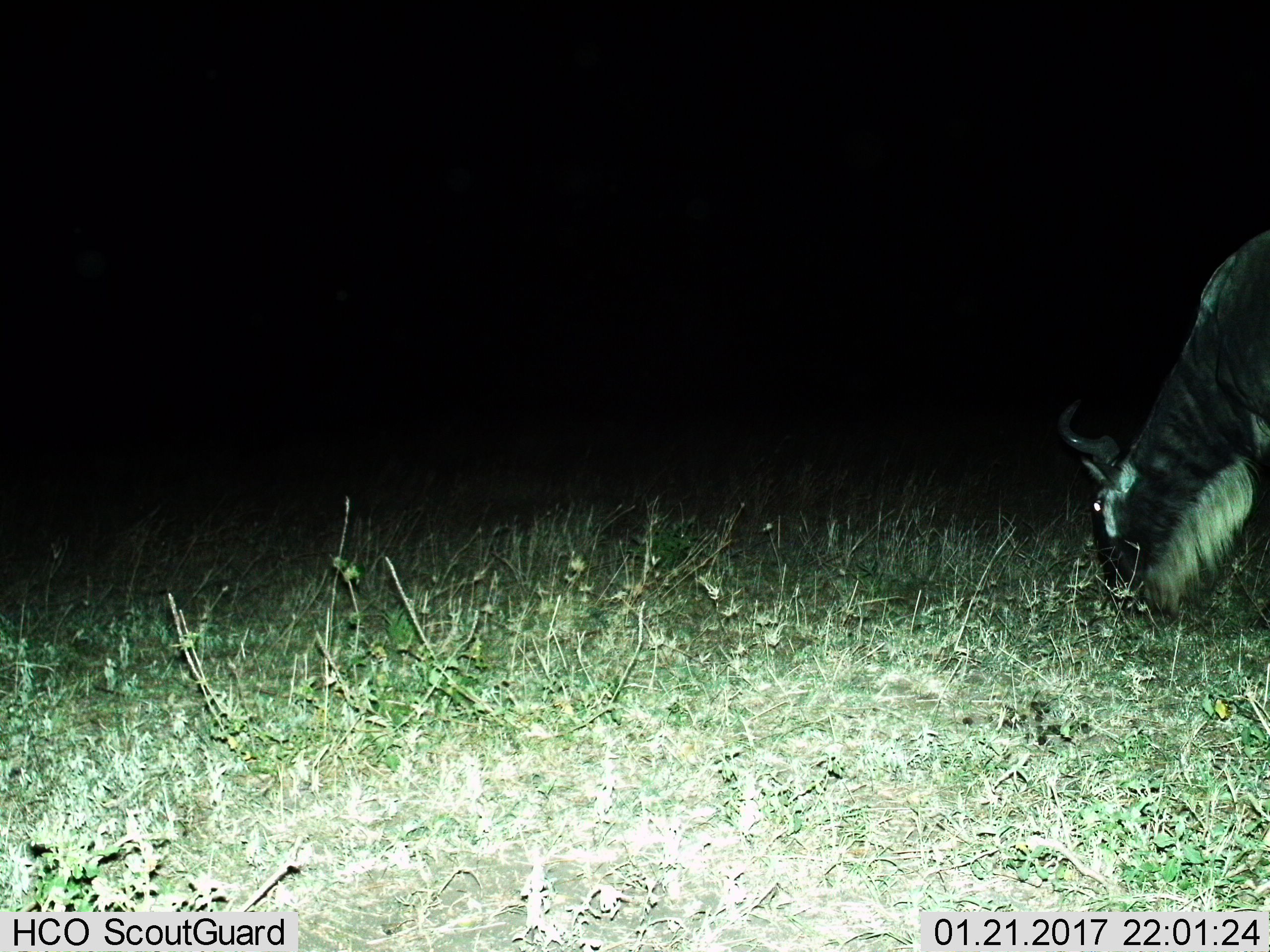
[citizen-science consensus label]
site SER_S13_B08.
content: unidentified animal